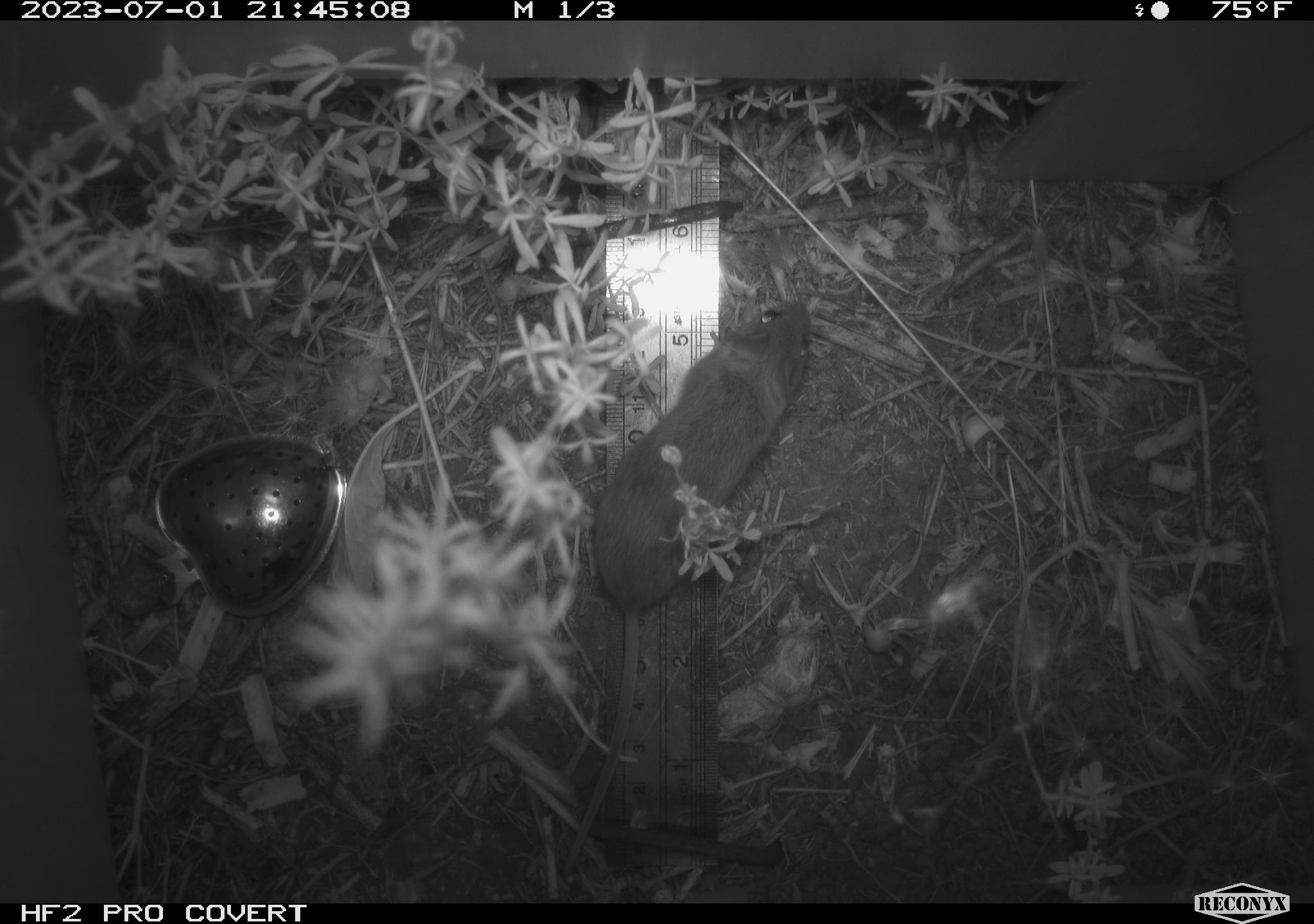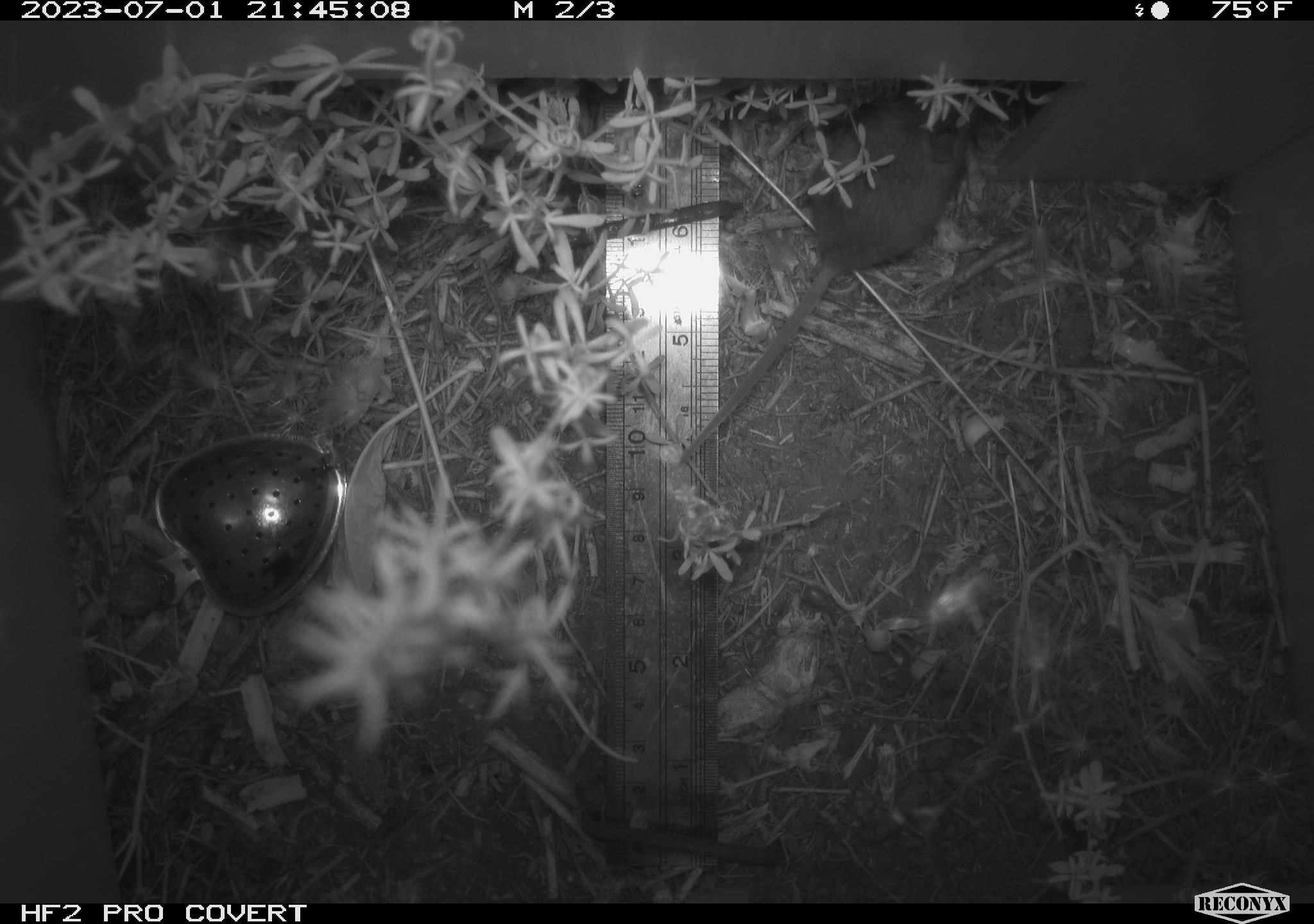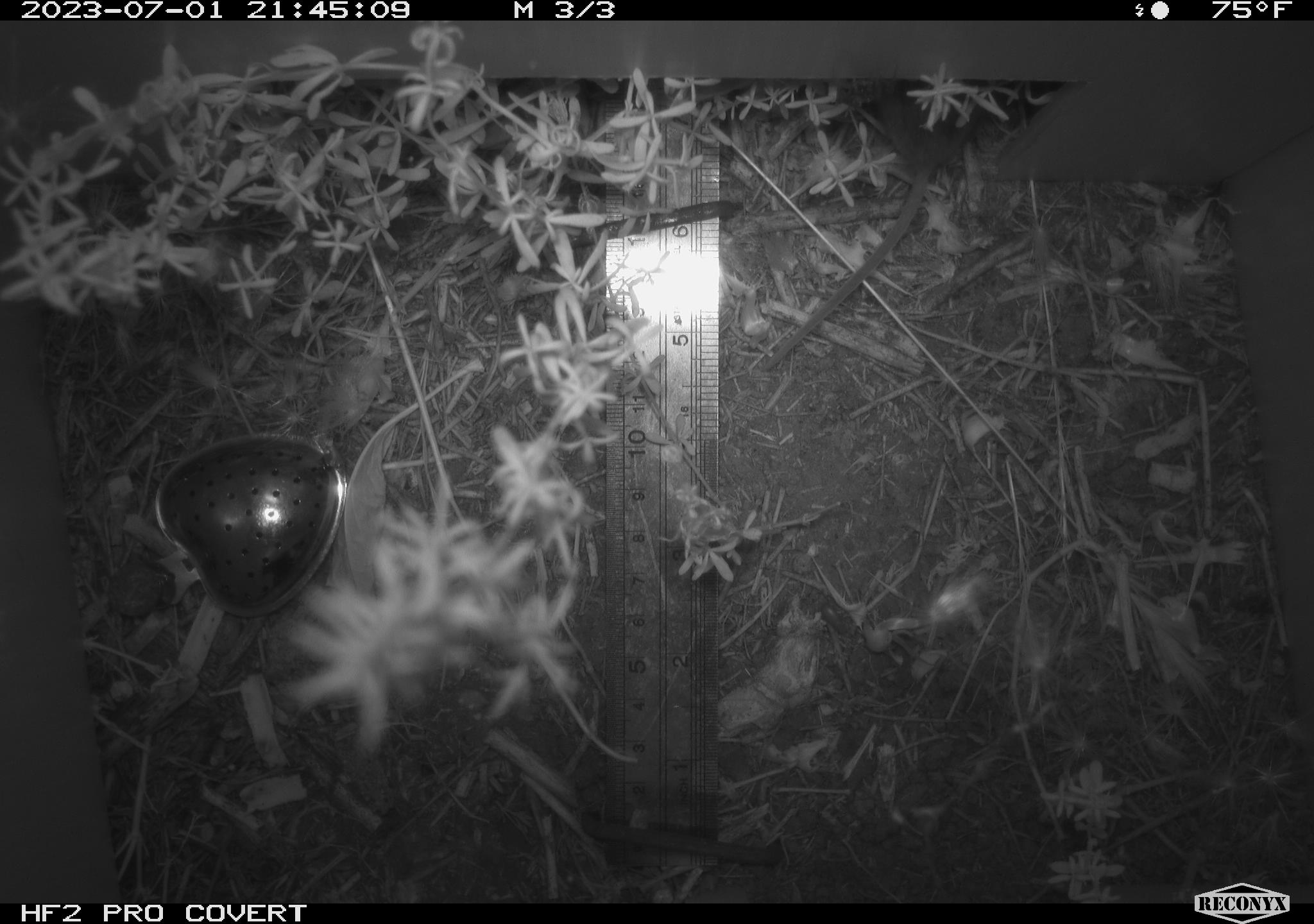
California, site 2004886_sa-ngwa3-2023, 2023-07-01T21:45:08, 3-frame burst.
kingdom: Animalia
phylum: Chordata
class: Mammalia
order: Rodentia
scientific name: Rodentia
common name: mouse species